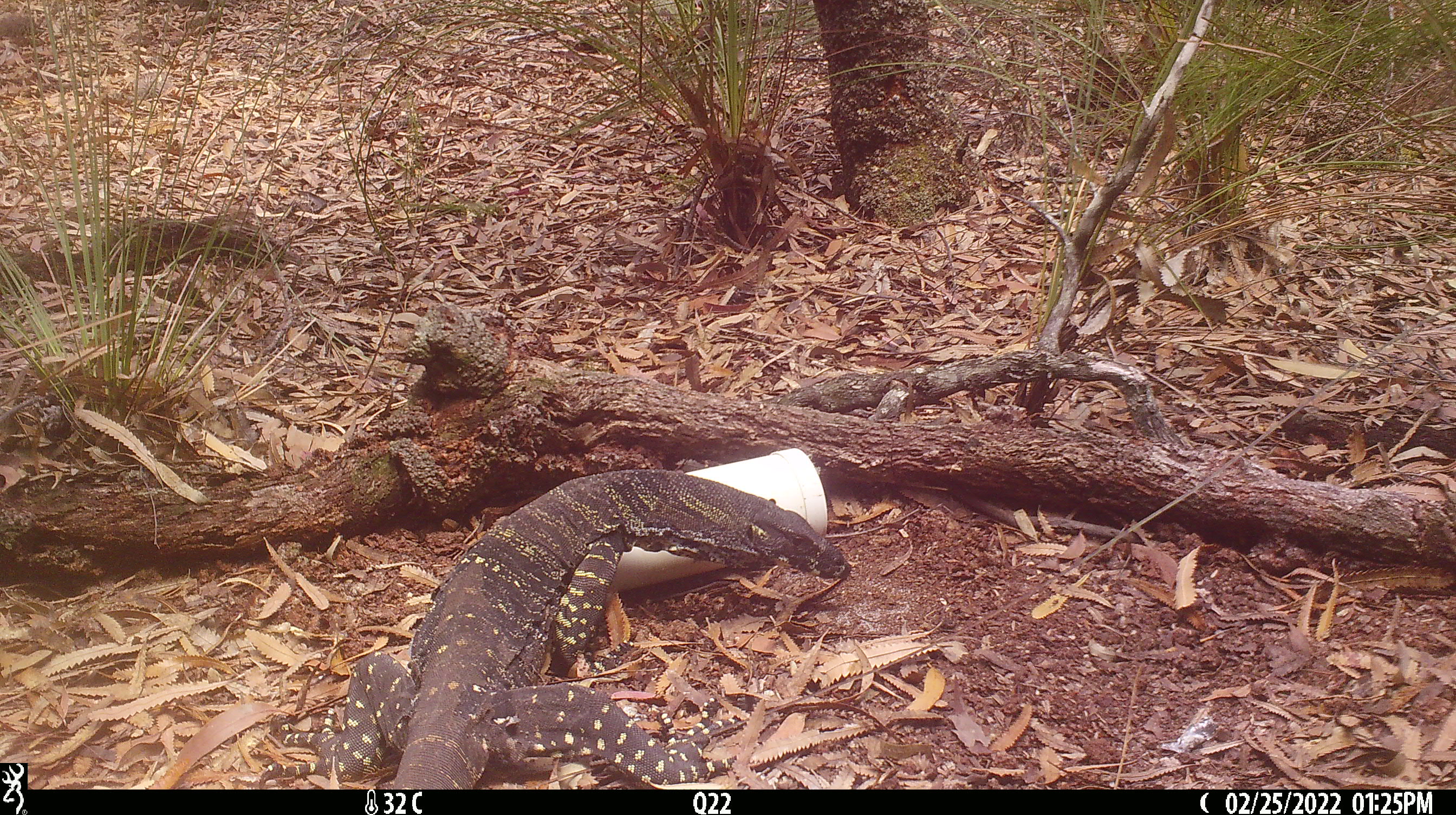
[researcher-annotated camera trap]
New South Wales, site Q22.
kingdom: Animalia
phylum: Chordata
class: Reptilia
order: Squamata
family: Varanidae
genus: Varanus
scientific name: Varanus varius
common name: lace monitor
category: goanna